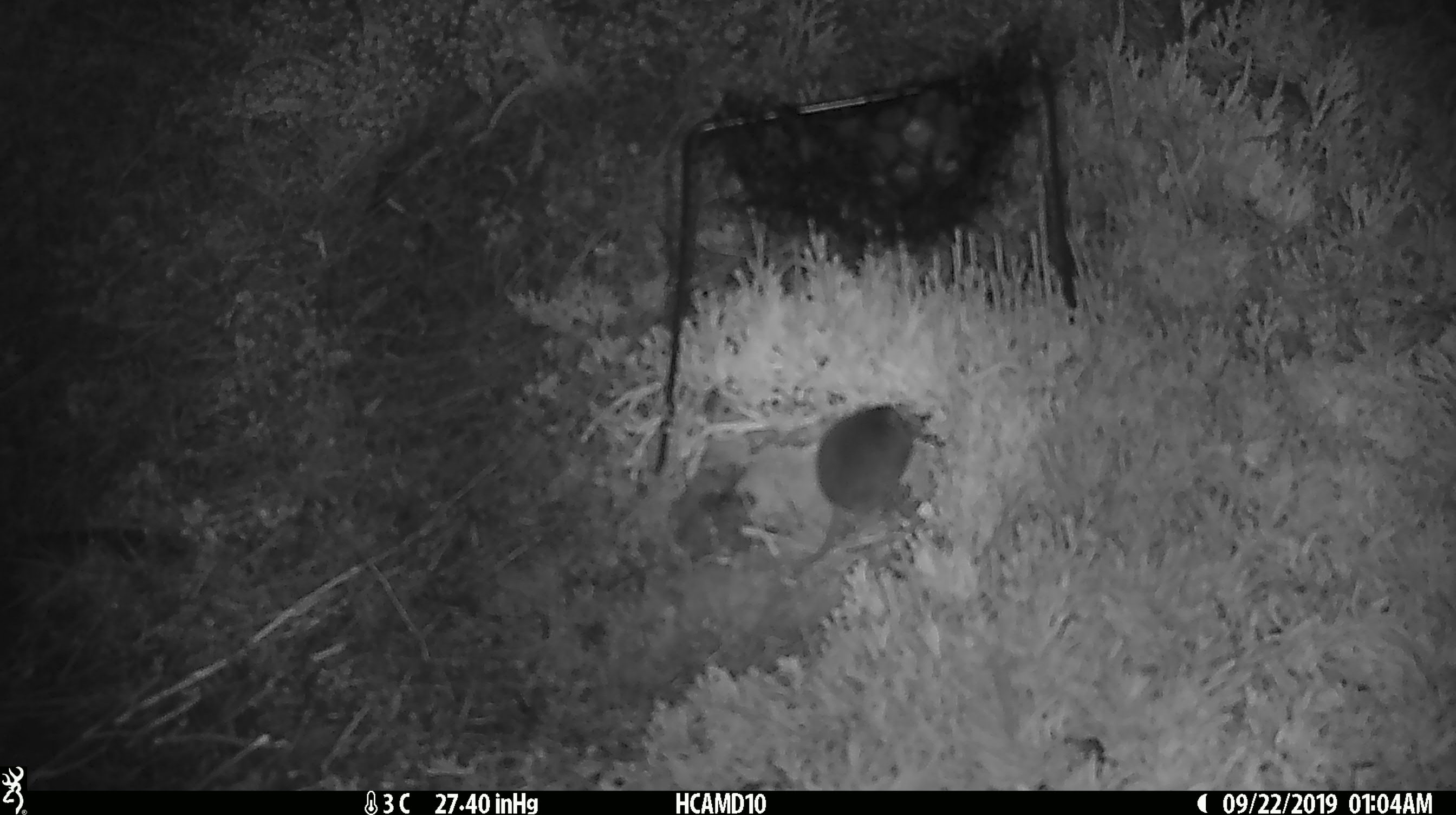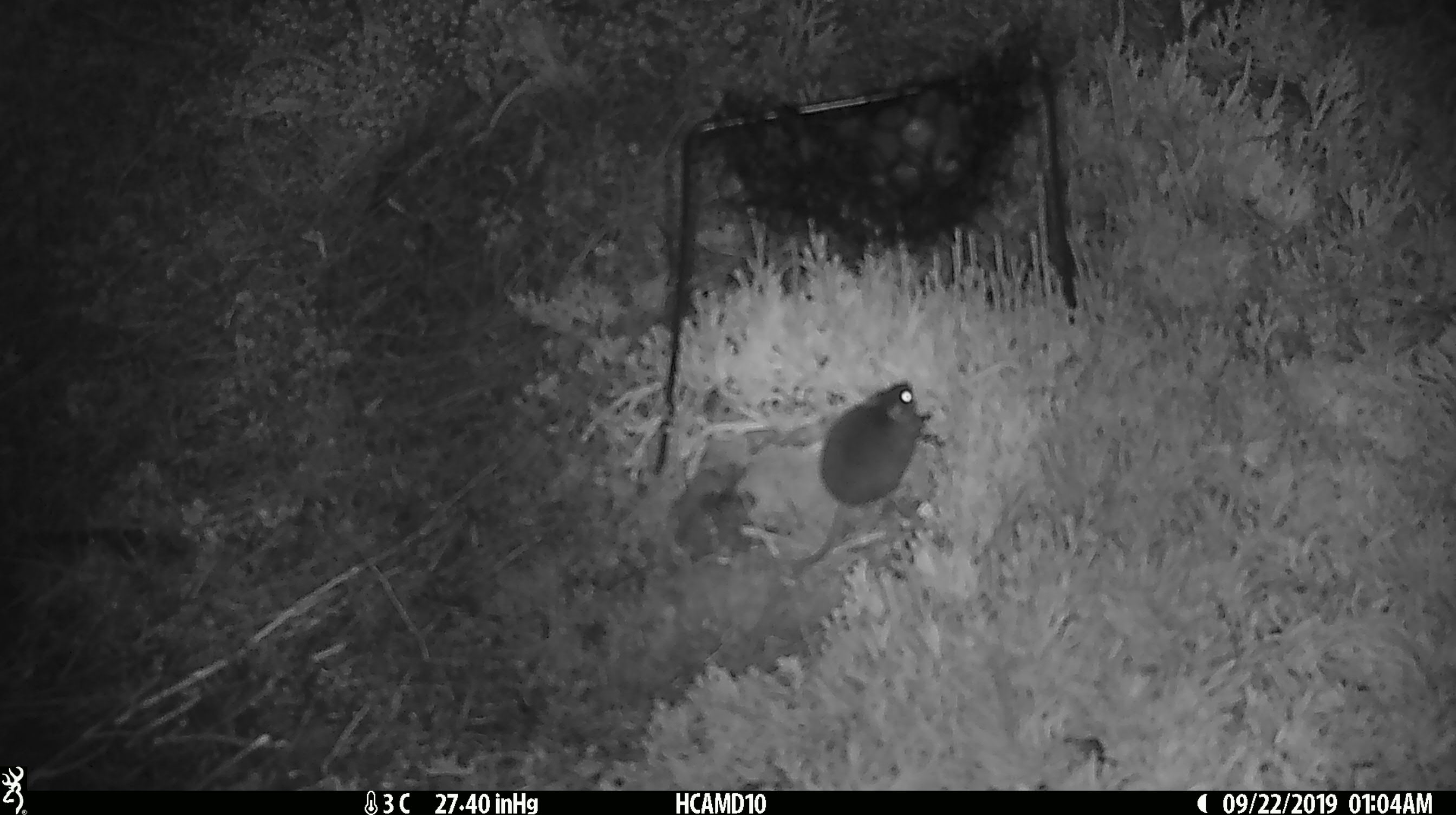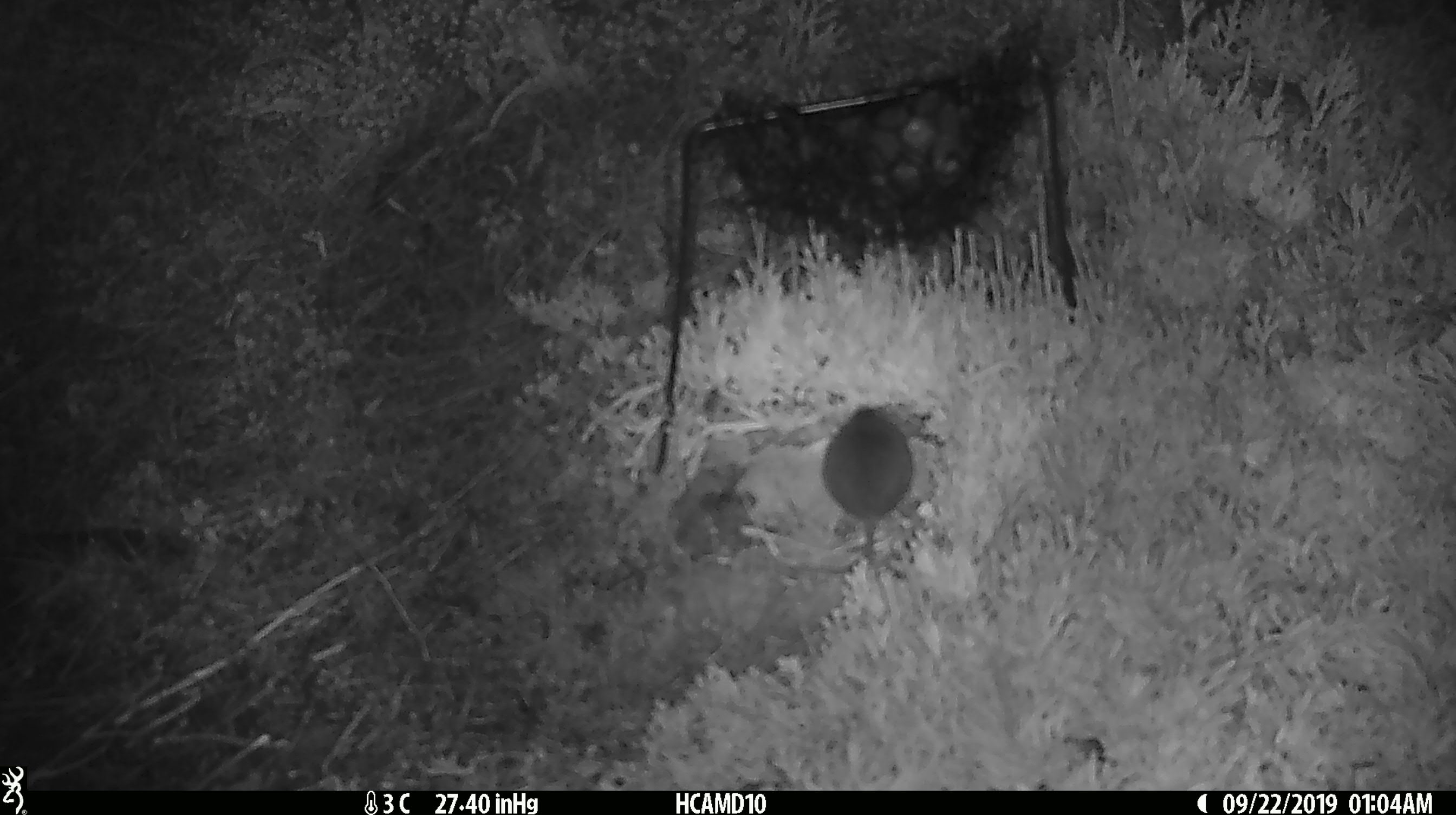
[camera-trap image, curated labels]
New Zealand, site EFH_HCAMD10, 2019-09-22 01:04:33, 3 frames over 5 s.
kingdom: Animalia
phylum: Chordata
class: Mammalia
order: Rodentia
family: Muridae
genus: Mus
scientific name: Mus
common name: mouse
Mouse (Mus).